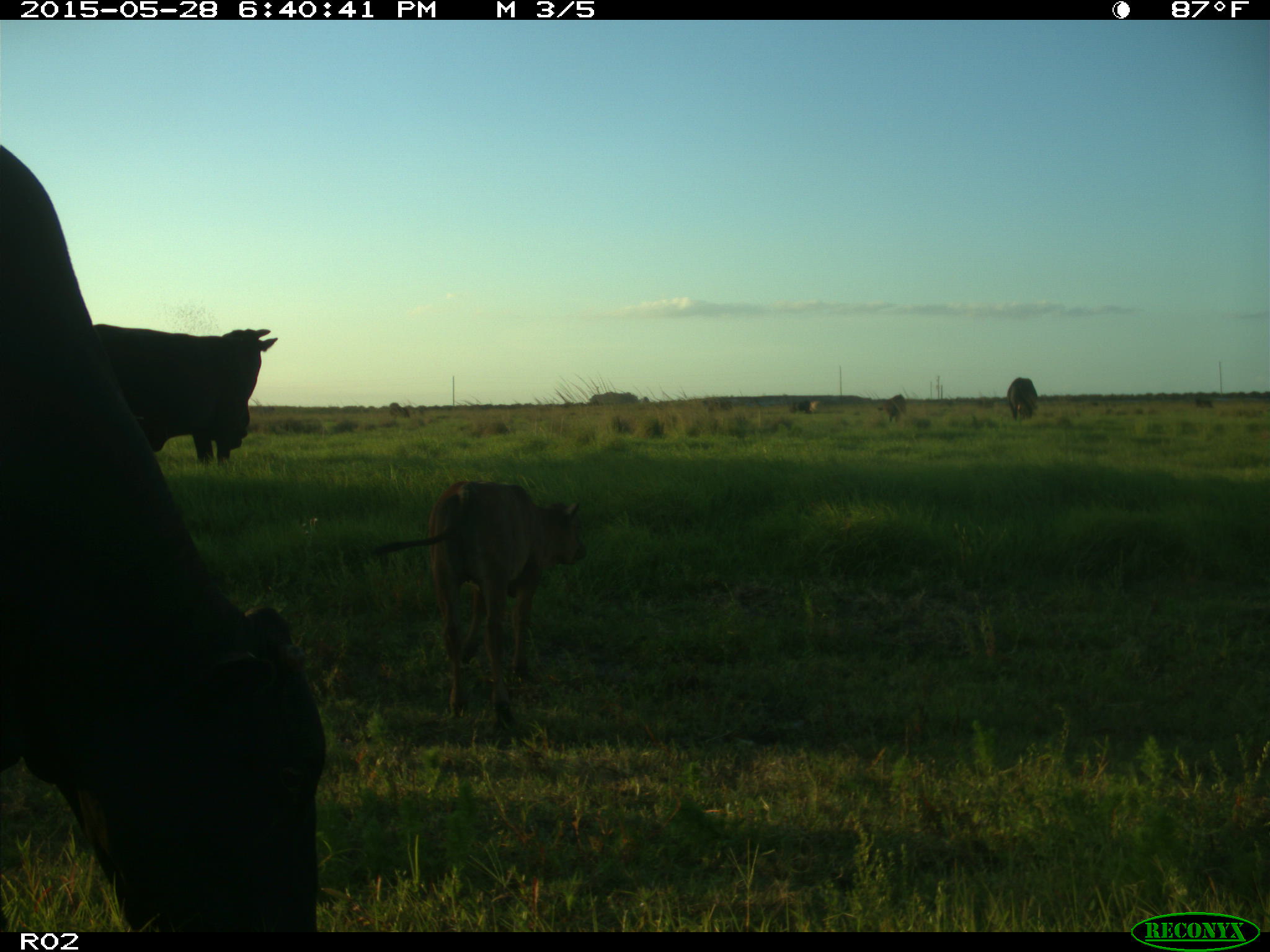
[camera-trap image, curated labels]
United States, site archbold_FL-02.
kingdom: Animalia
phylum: Chordata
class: Mammalia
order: Artiodactyla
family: Bovidae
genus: Bos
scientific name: Bos taurus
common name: domestic cow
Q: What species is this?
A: Bos taurus (domestic cow).